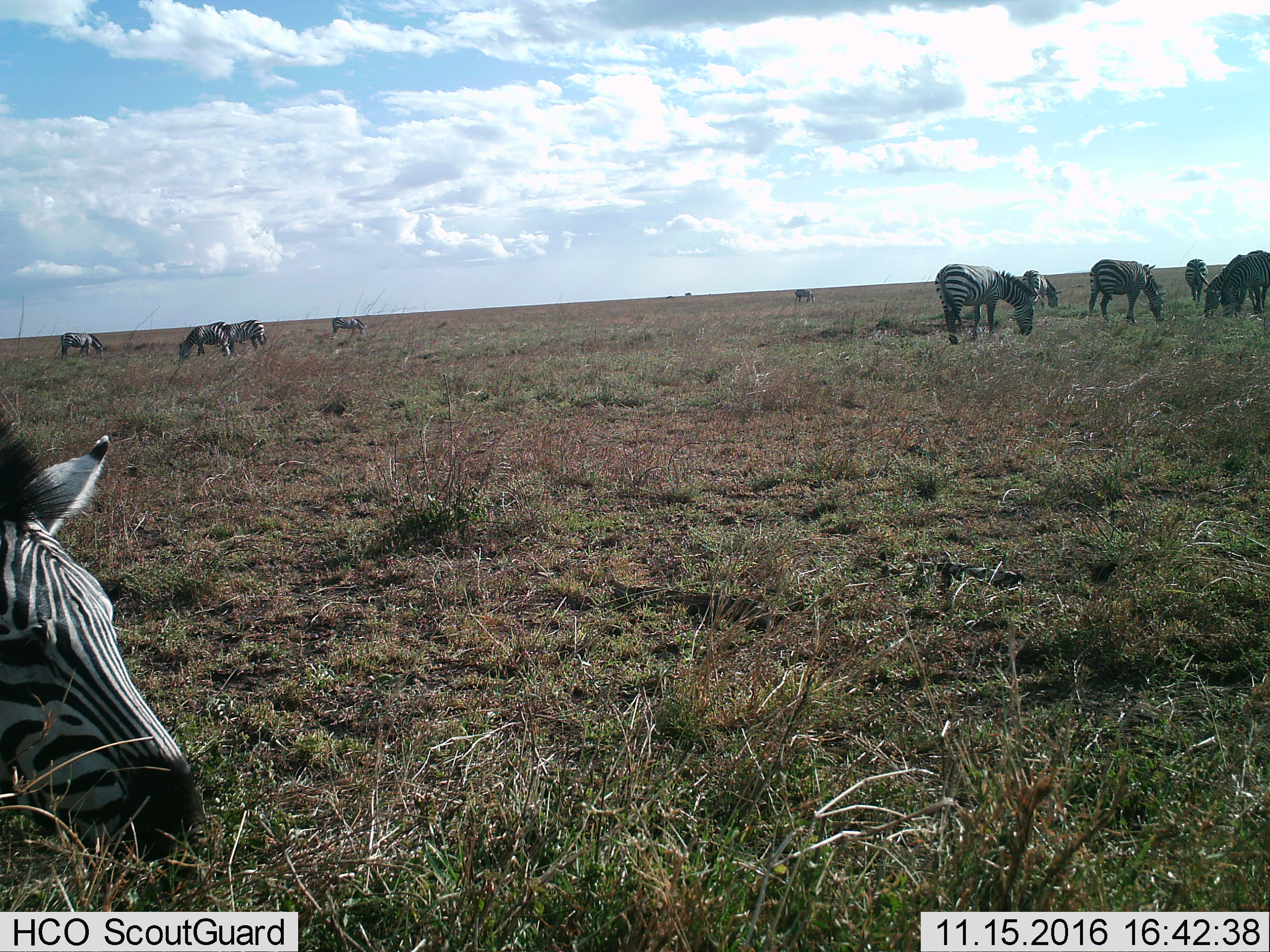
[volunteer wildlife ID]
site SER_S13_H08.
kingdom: Animalia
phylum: Chordata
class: Mammalia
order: Perissodactyla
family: Equidae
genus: Equus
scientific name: Equus quagga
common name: plains zebra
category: zebraplains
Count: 11-50.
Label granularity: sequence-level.